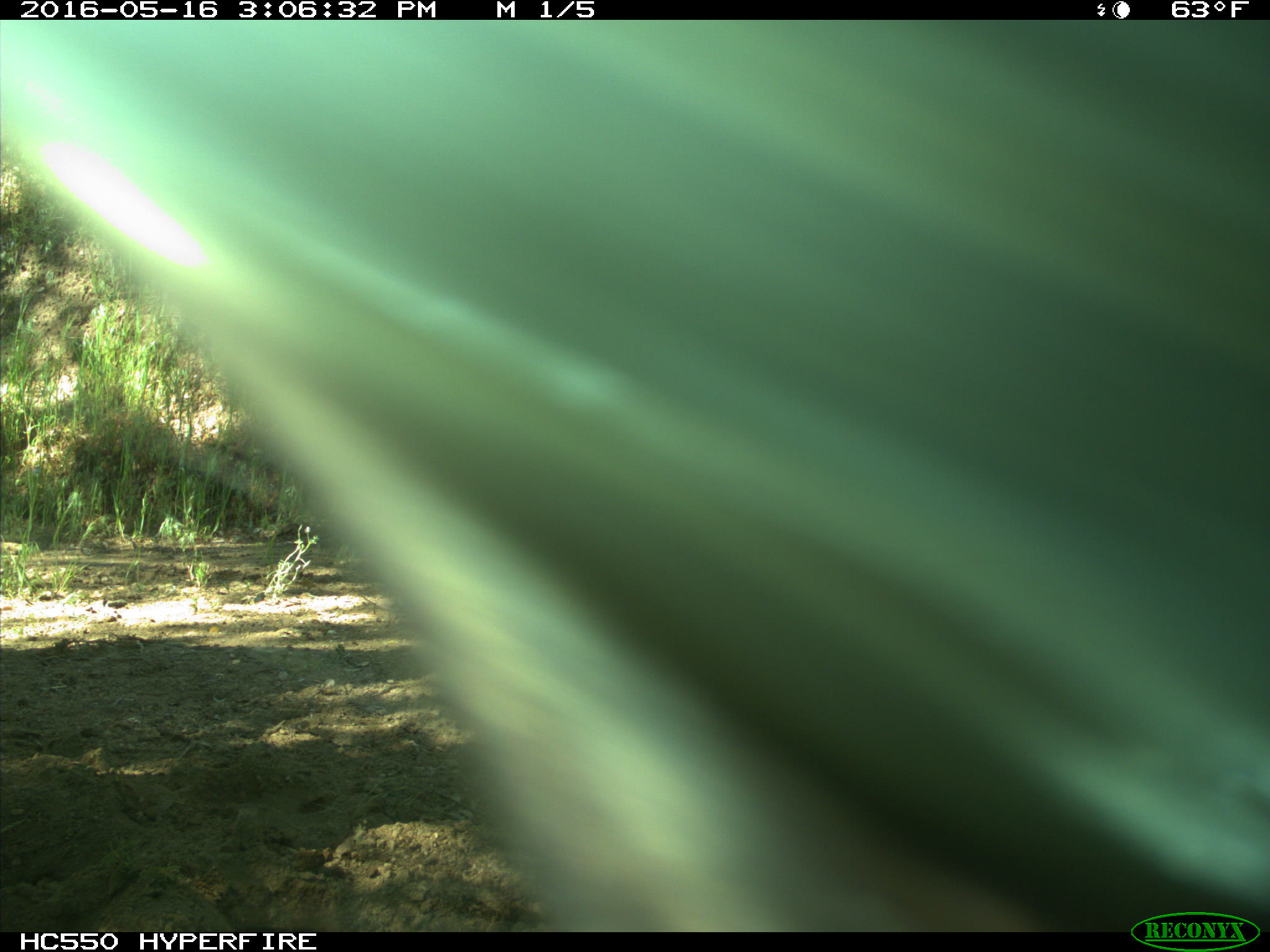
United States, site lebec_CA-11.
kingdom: Animalia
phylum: Chordata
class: Mammalia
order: Artiodactyla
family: Bovidae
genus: Bos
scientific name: Bos taurus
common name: domestic cow